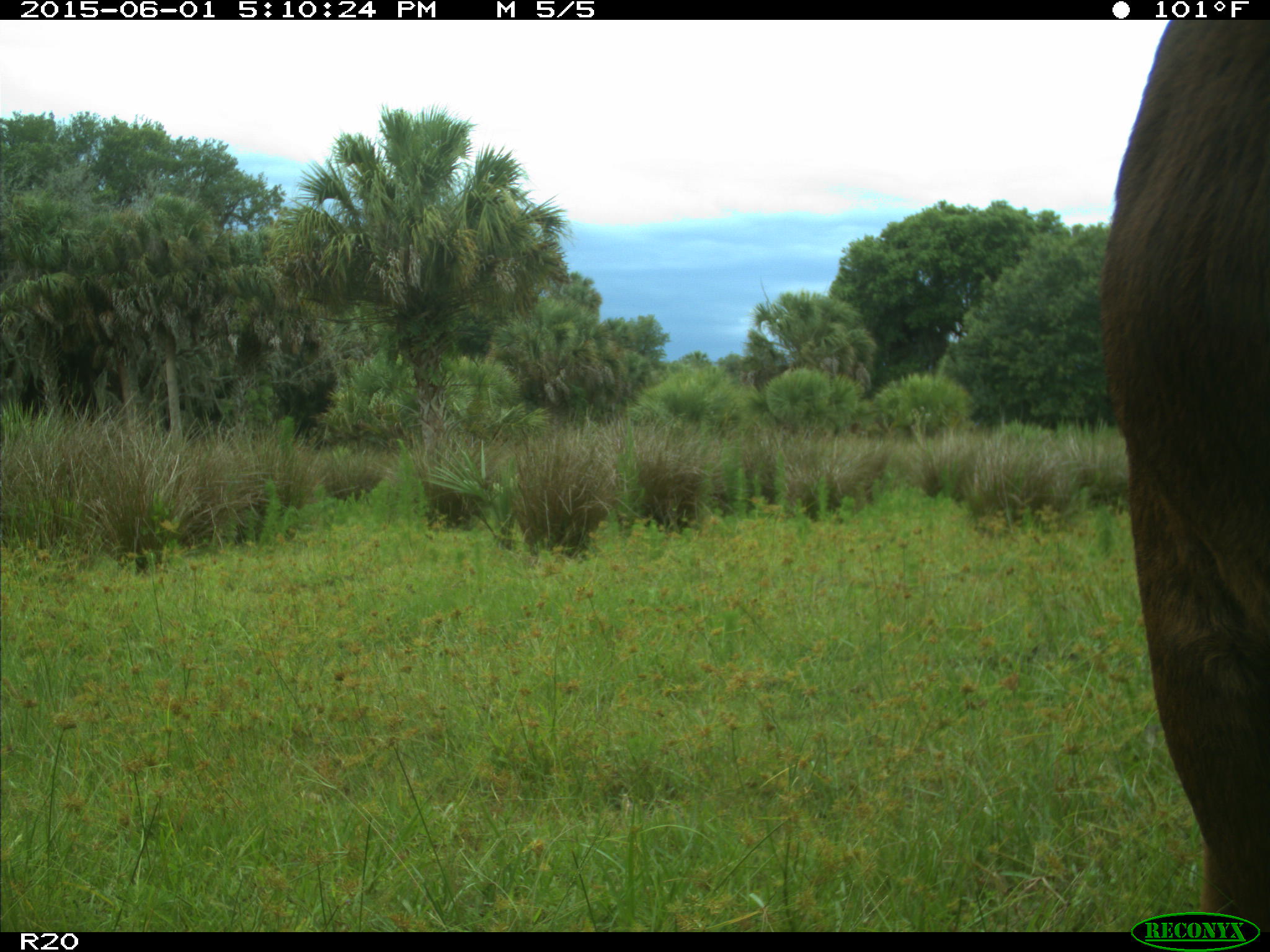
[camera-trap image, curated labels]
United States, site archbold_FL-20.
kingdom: Animalia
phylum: Chordata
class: Mammalia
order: Artiodactyla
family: Bovidae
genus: Bos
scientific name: Bos taurus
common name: domestic cow